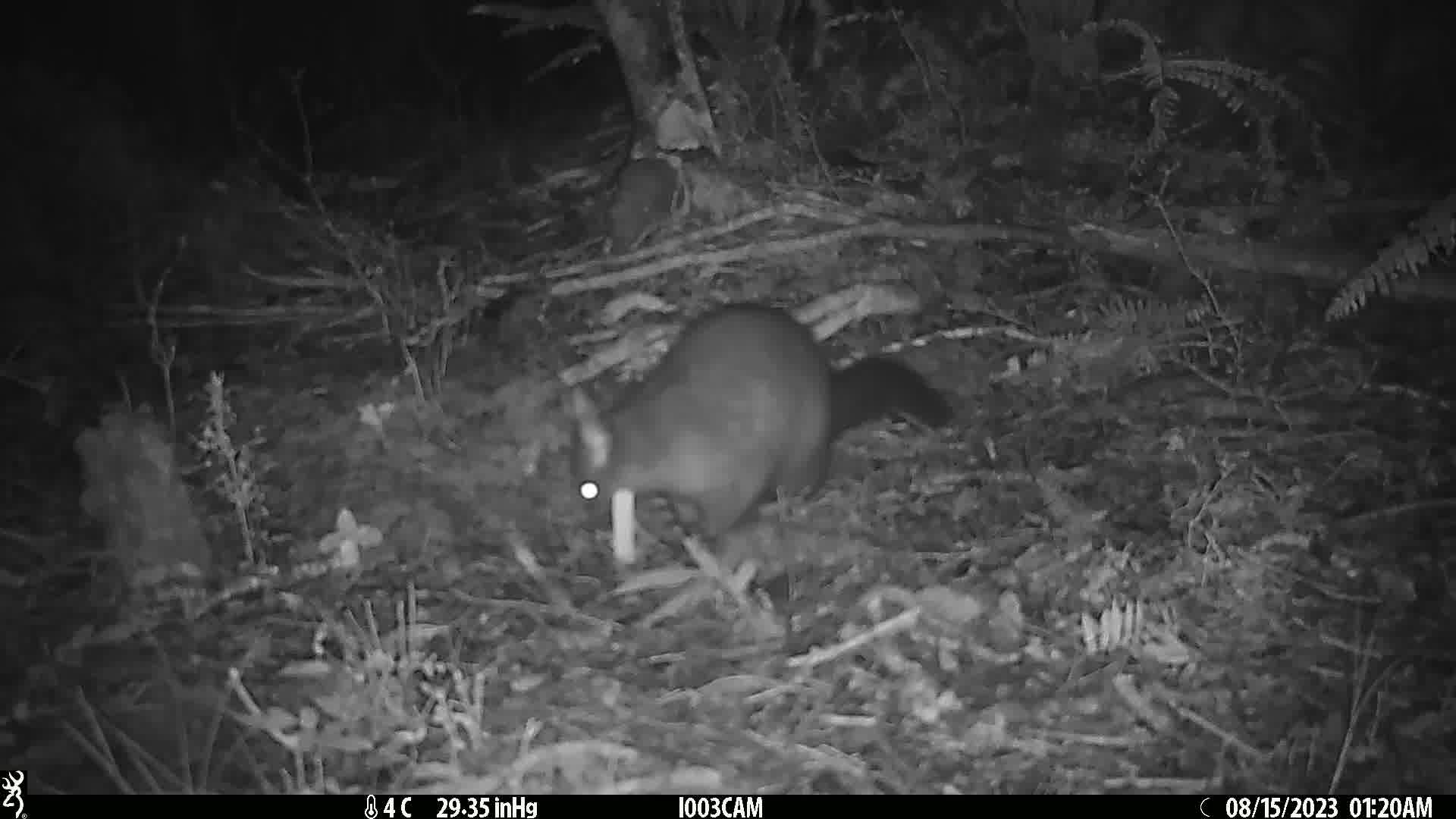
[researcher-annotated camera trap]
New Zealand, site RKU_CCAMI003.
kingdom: Animalia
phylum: Chordata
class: Mammalia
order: Diprotodontia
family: Phalangeridae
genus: Trichosurus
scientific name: Trichosurus vulpecula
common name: common brushtail possum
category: possum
Possum (common brushtail possum) (Trichosurus vulpecula).